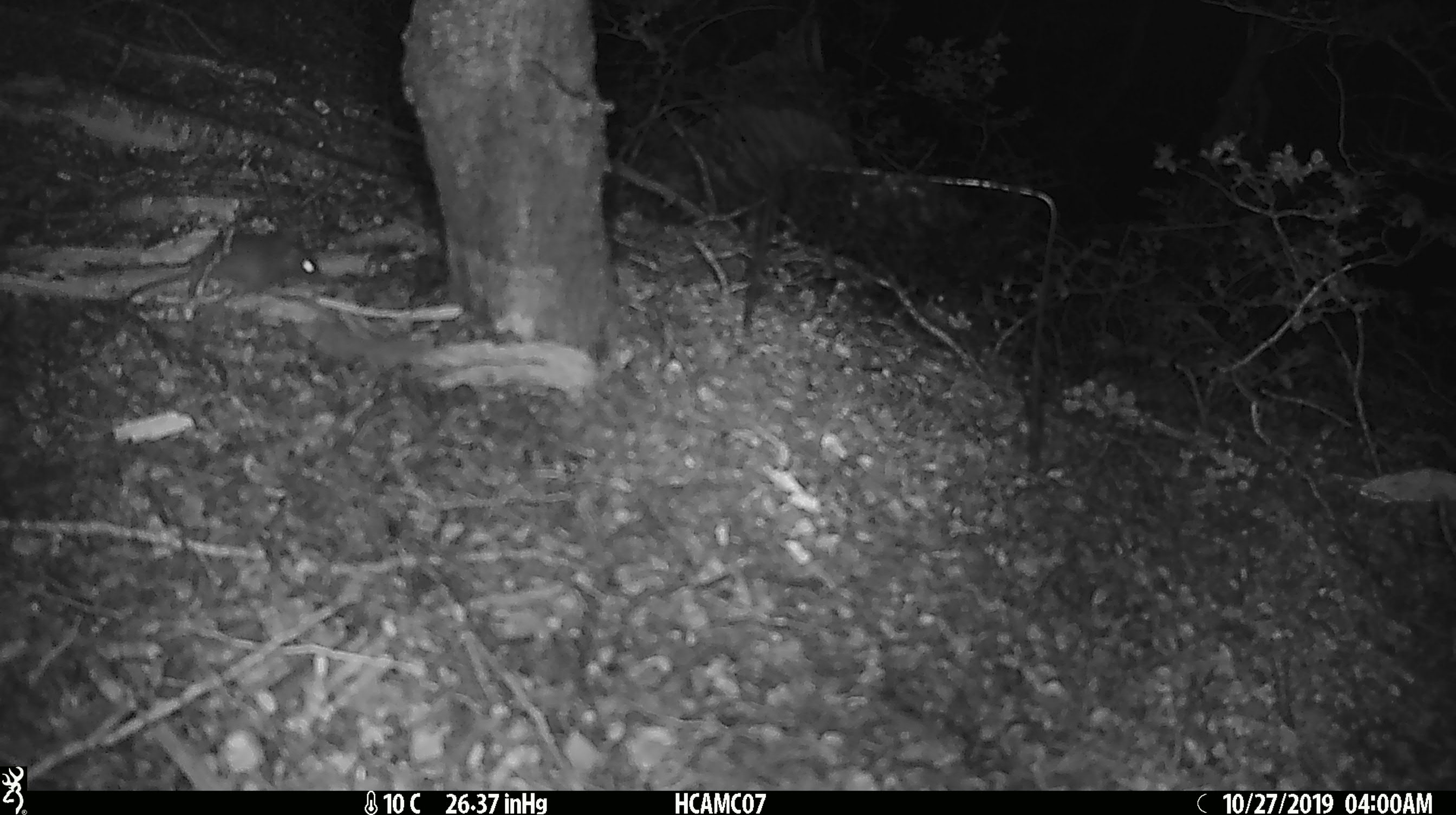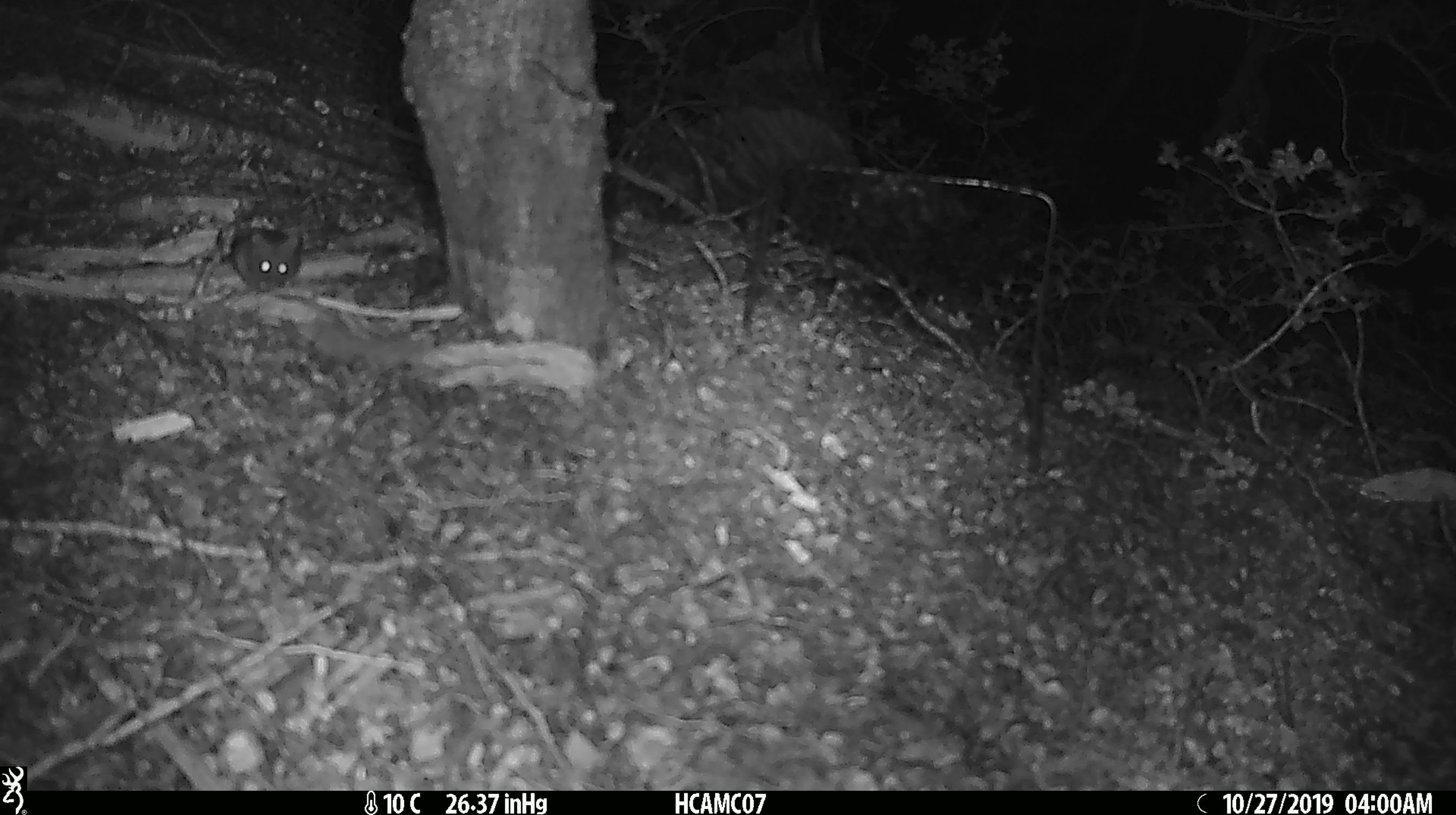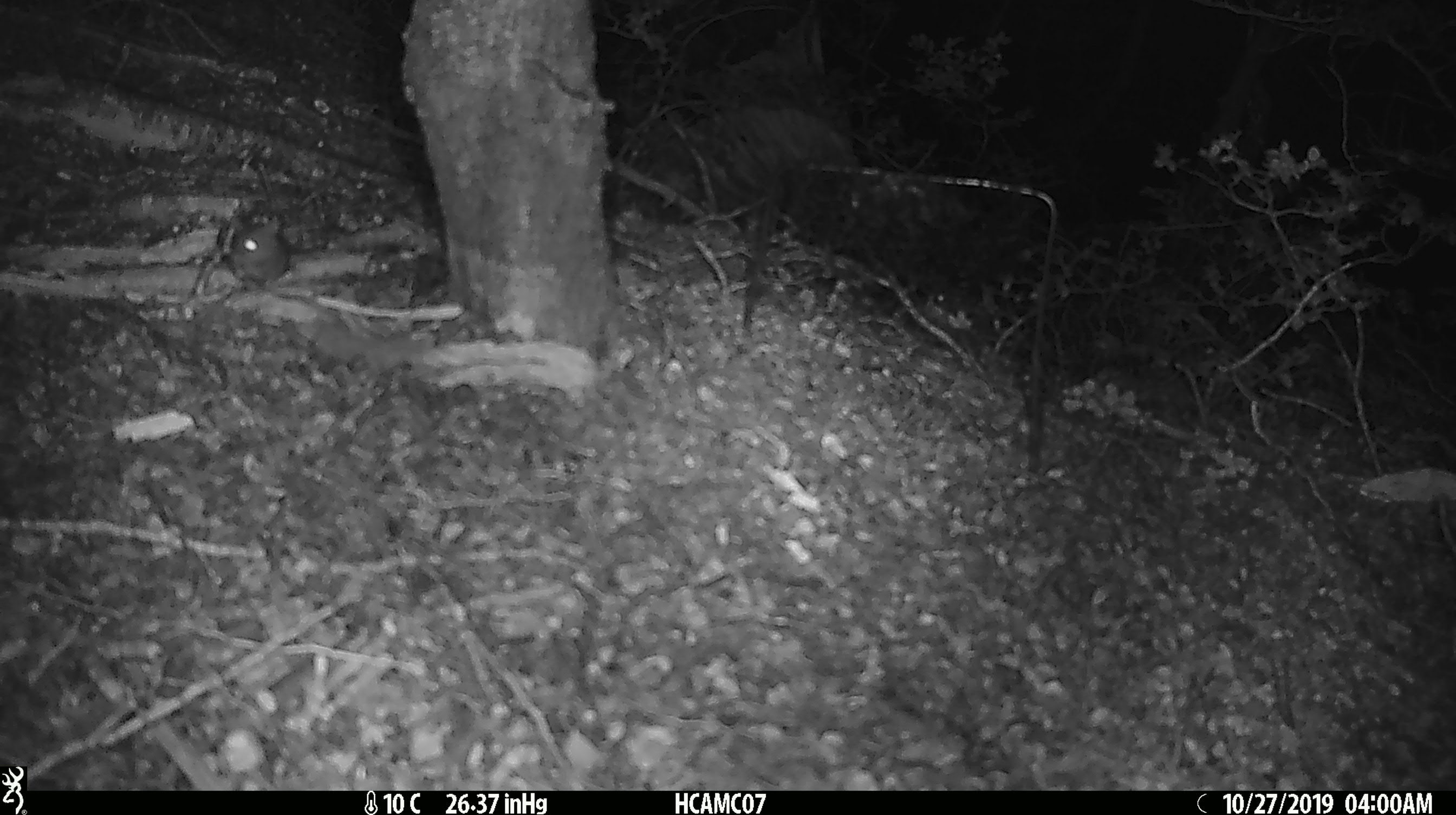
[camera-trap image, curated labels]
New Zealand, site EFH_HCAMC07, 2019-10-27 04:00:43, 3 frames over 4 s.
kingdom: Animalia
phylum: Chordata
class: Mammalia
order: Rodentia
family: Muridae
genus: Mus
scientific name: Mus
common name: mouse